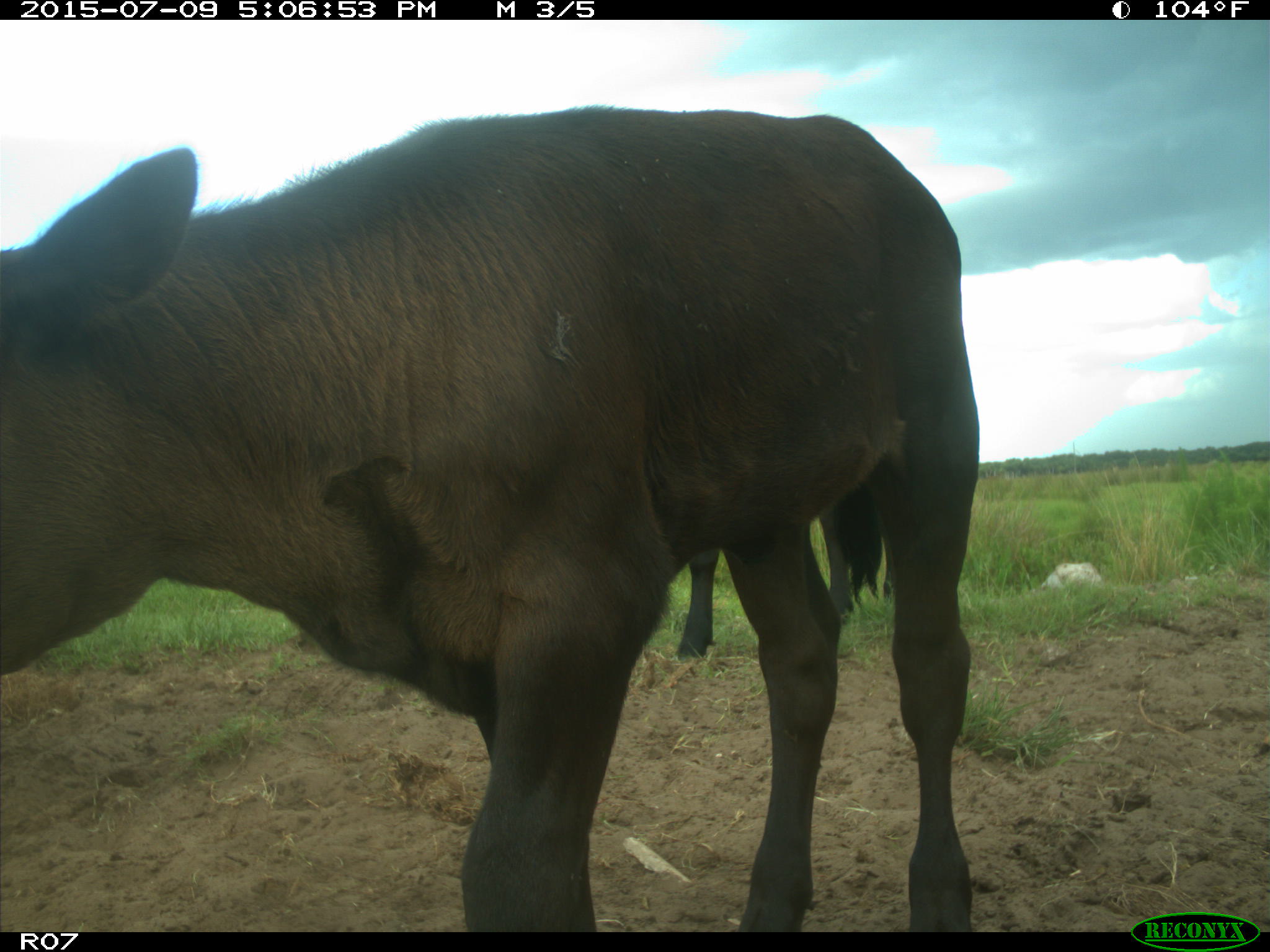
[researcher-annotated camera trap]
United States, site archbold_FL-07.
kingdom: Animalia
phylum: Chordata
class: Mammalia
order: Artiodactyla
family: Bovidae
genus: Bos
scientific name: Bos taurus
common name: domestic cow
Bos taurus (domestic cow).